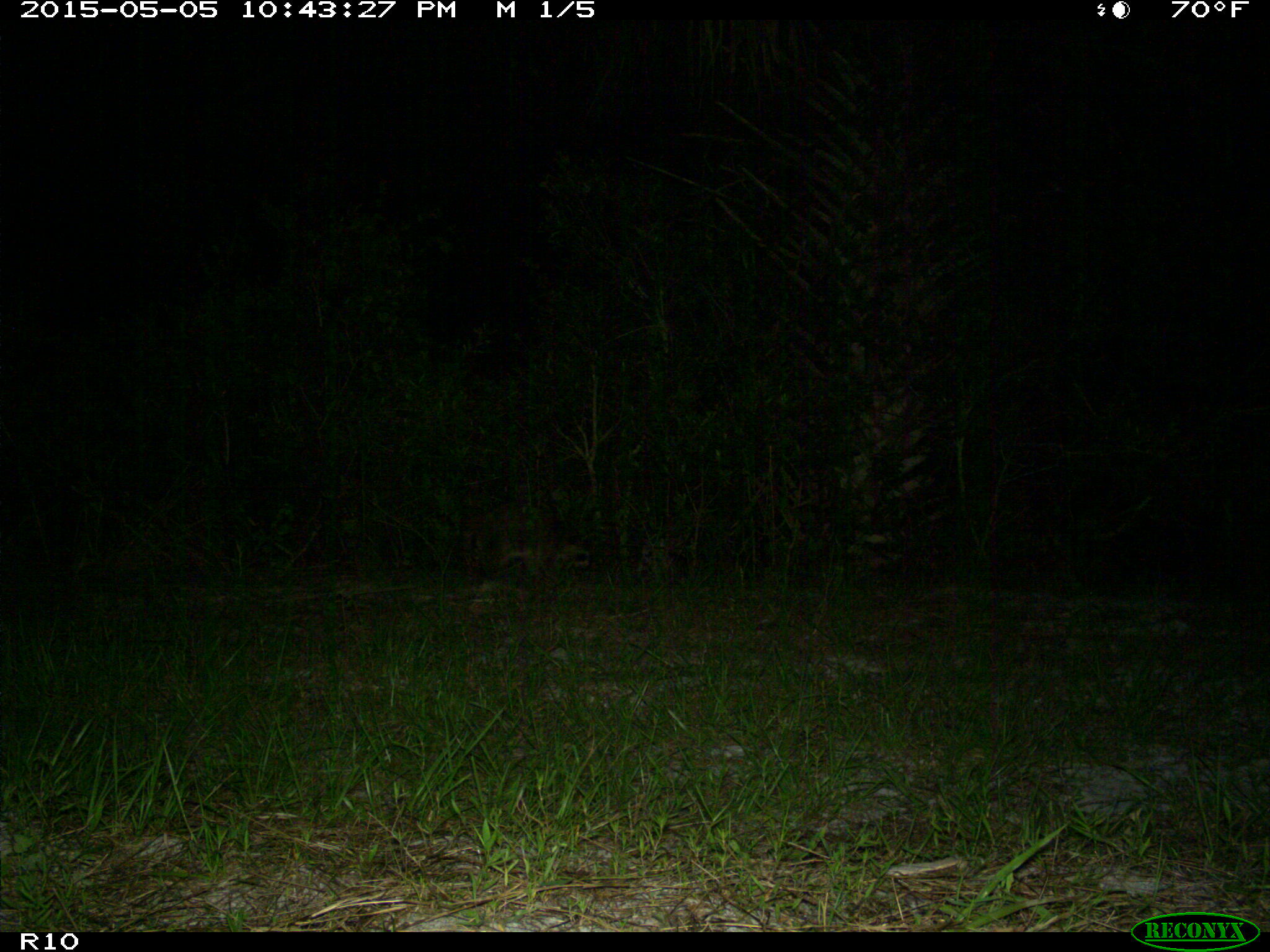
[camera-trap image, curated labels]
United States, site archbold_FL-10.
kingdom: Animalia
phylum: Chordata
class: Mammalia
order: Carnivora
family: Procyonidae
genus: Procyon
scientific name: Procyon lotor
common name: common raccoon